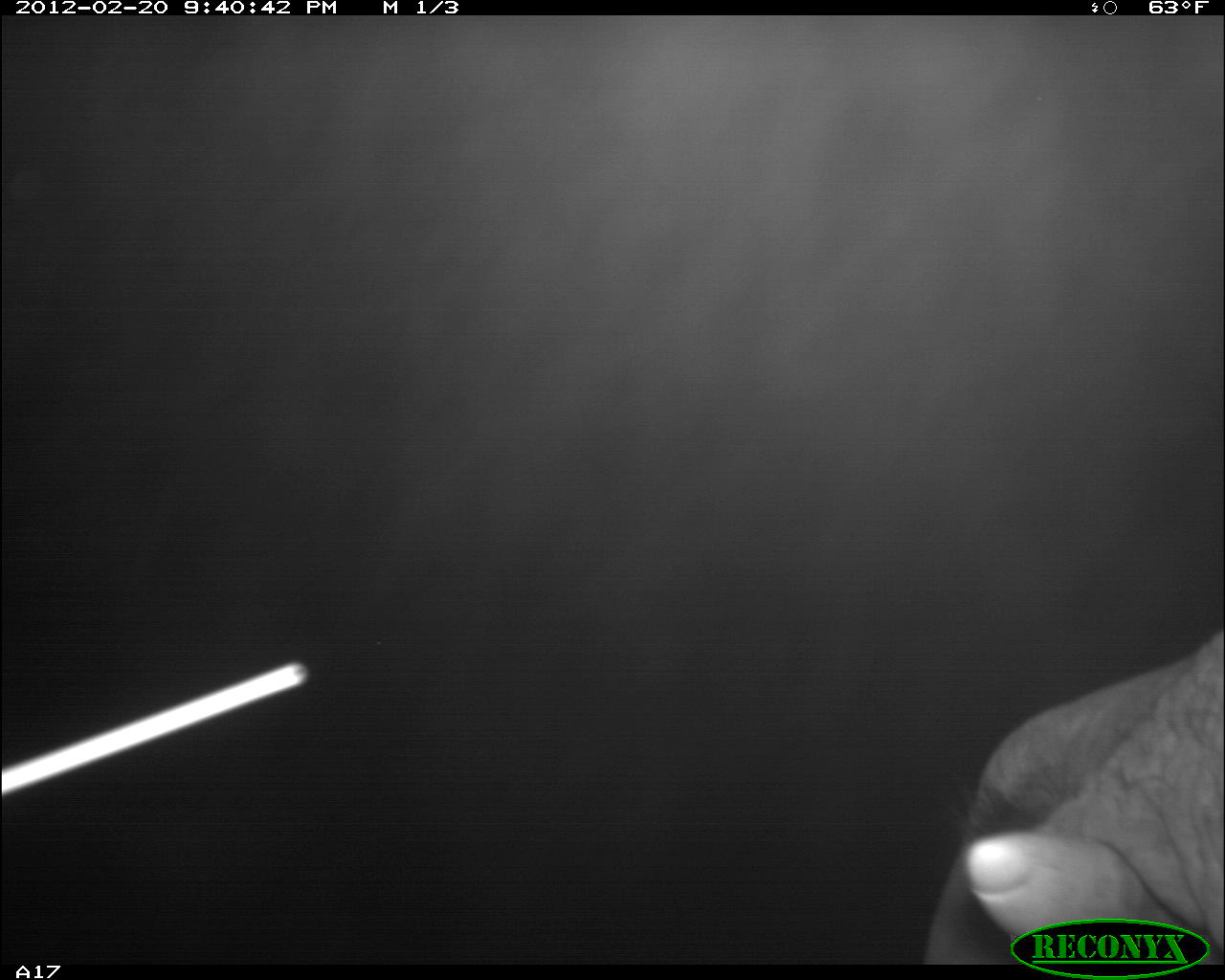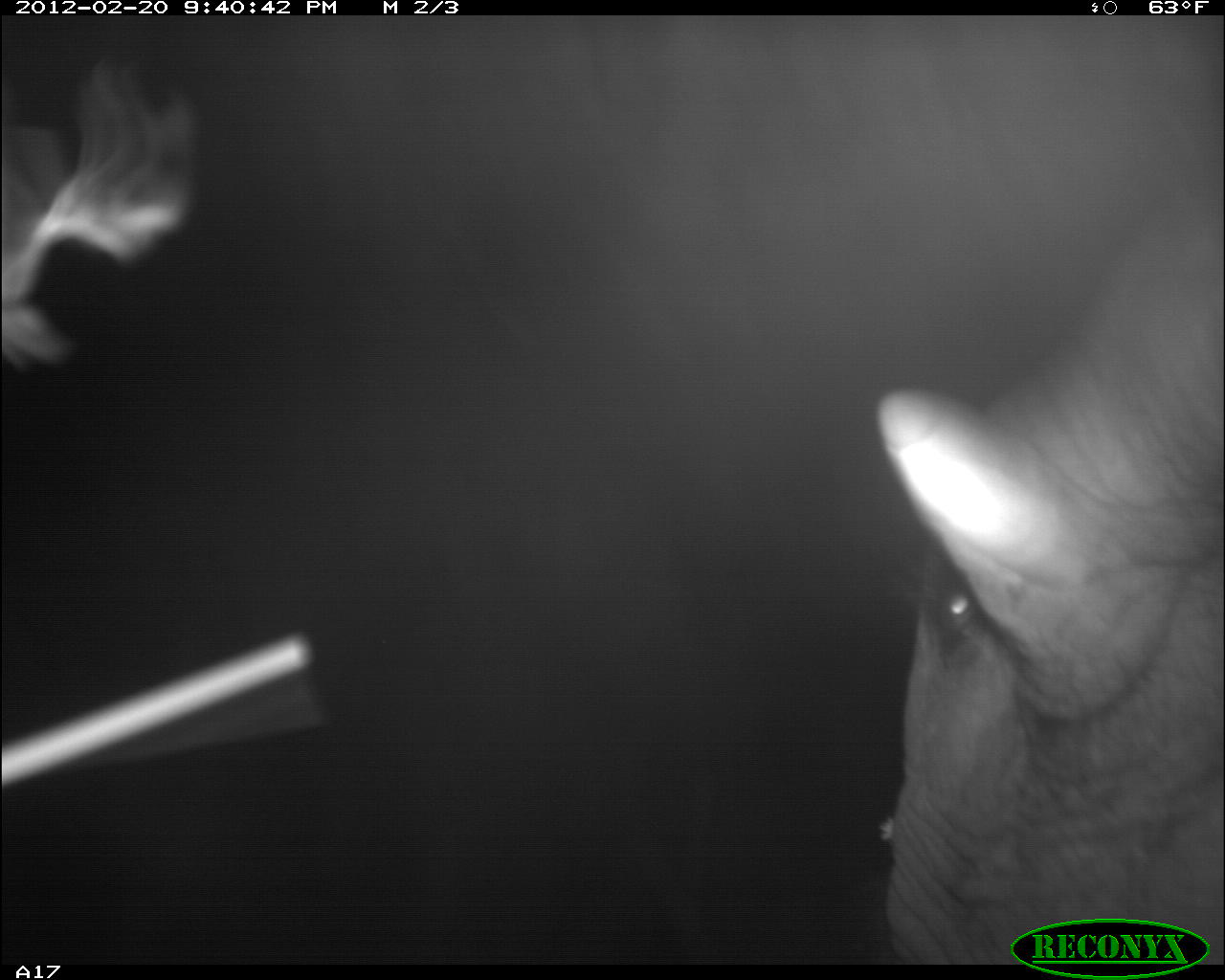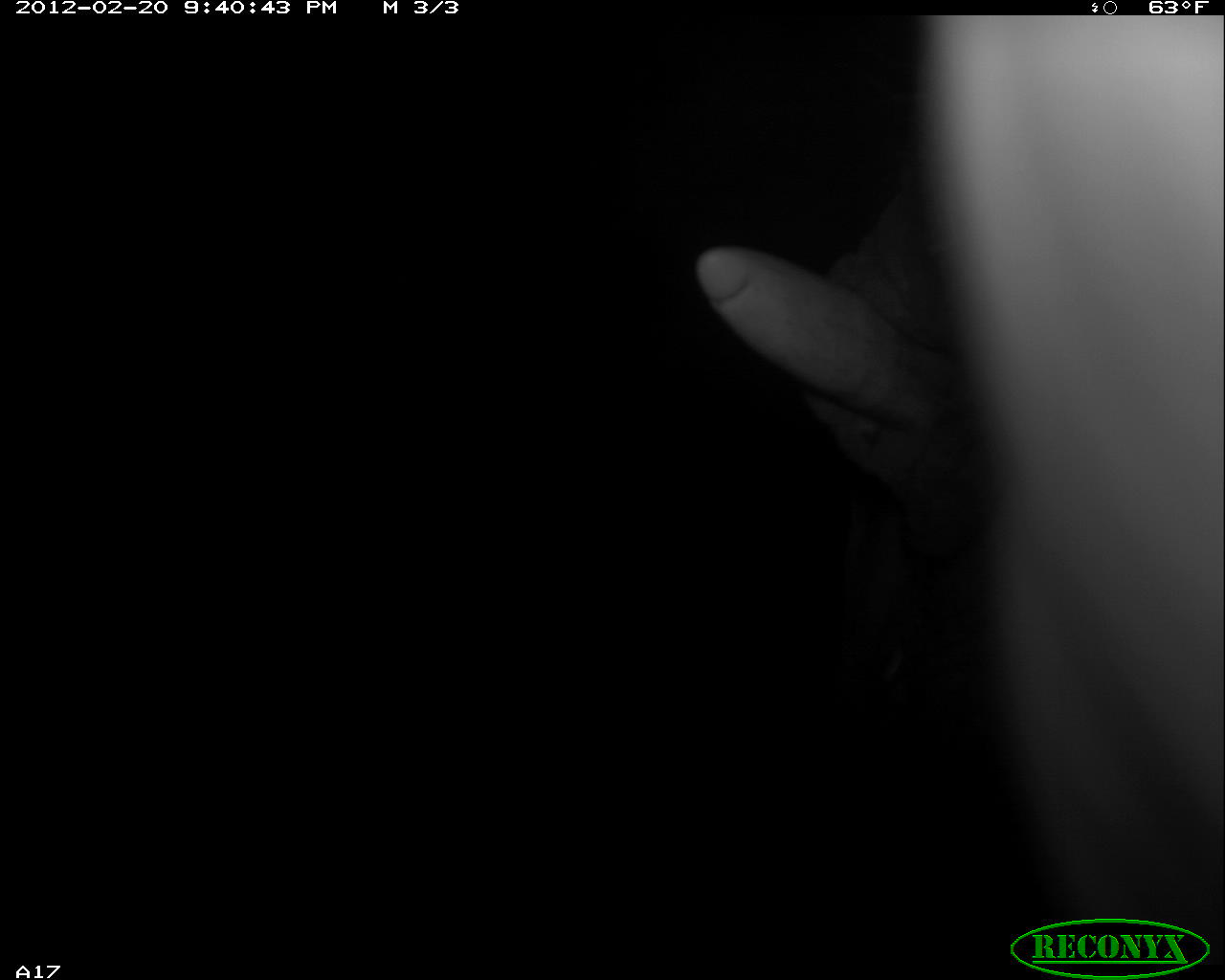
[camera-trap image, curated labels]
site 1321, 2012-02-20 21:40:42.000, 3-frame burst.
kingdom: Animalia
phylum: Chordata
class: Mammalia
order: Proboscidea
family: Elephantidae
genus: Loxodonta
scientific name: Loxodonta africana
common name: african bush elephant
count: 1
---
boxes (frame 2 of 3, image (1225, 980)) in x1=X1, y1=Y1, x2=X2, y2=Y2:
loxodonta africana: x1=876, y1=189, x2=1225, y2=962